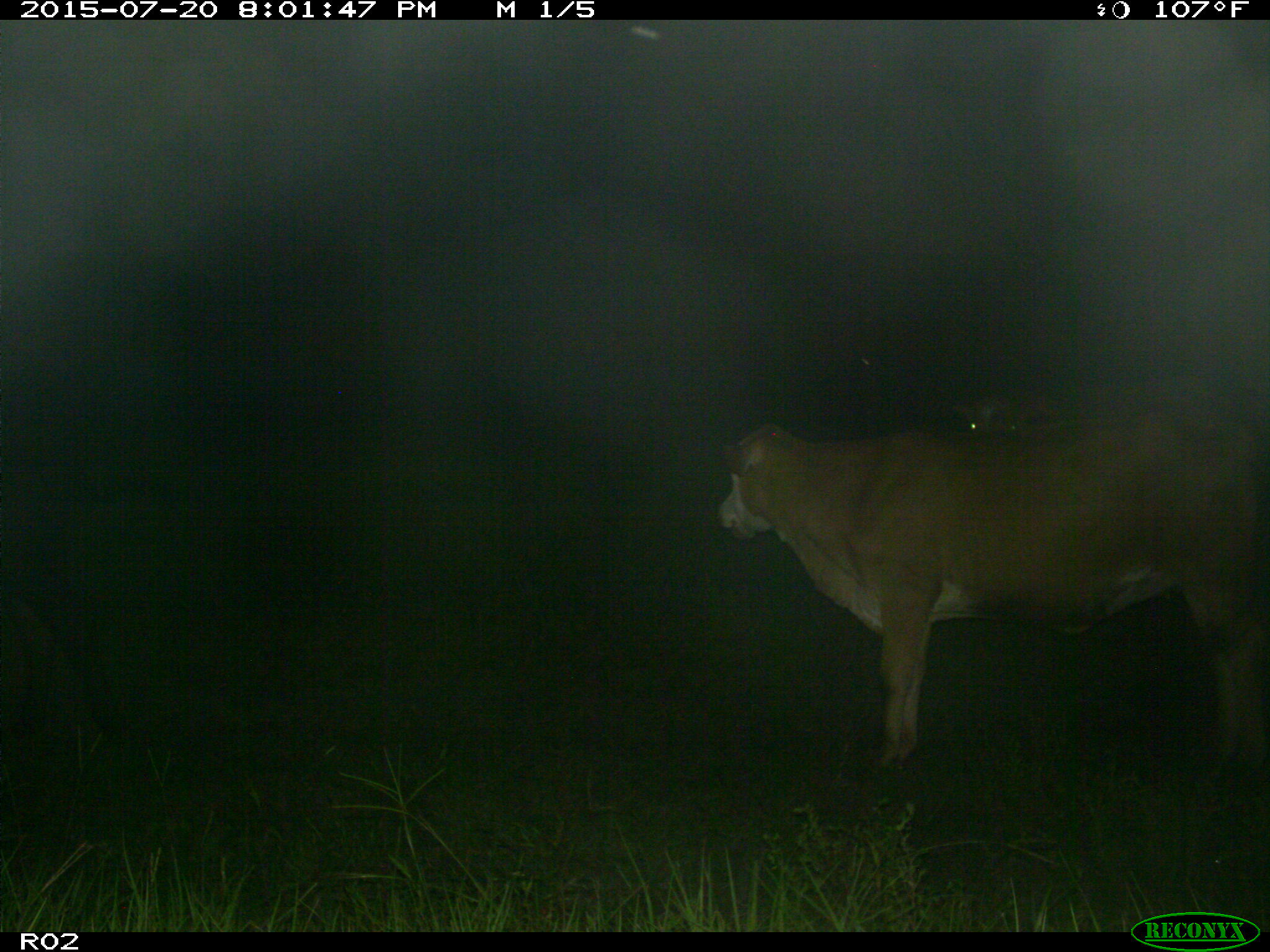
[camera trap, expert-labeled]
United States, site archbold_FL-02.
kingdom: Animalia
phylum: Chordata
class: Mammalia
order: Artiodactyla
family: Bovidae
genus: Bos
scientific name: Bos taurus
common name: domestic cow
Bos taurus (domestic cow).